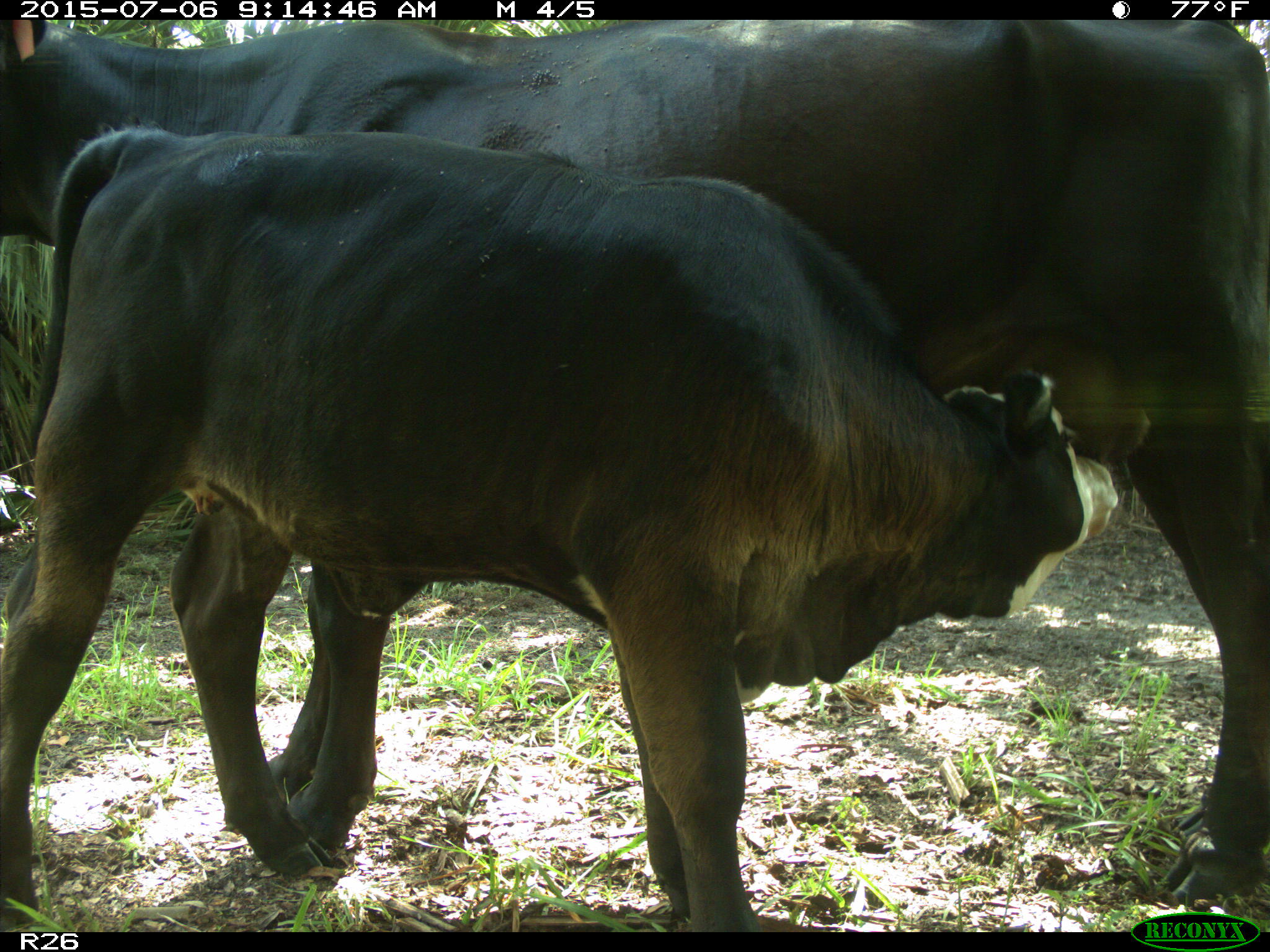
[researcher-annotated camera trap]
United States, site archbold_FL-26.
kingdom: Animalia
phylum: Chordata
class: Mammalia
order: Artiodactyla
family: Bovidae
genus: Bos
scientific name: Bos taurus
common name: domestic cow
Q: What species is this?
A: Bos taurus (domestic cow).